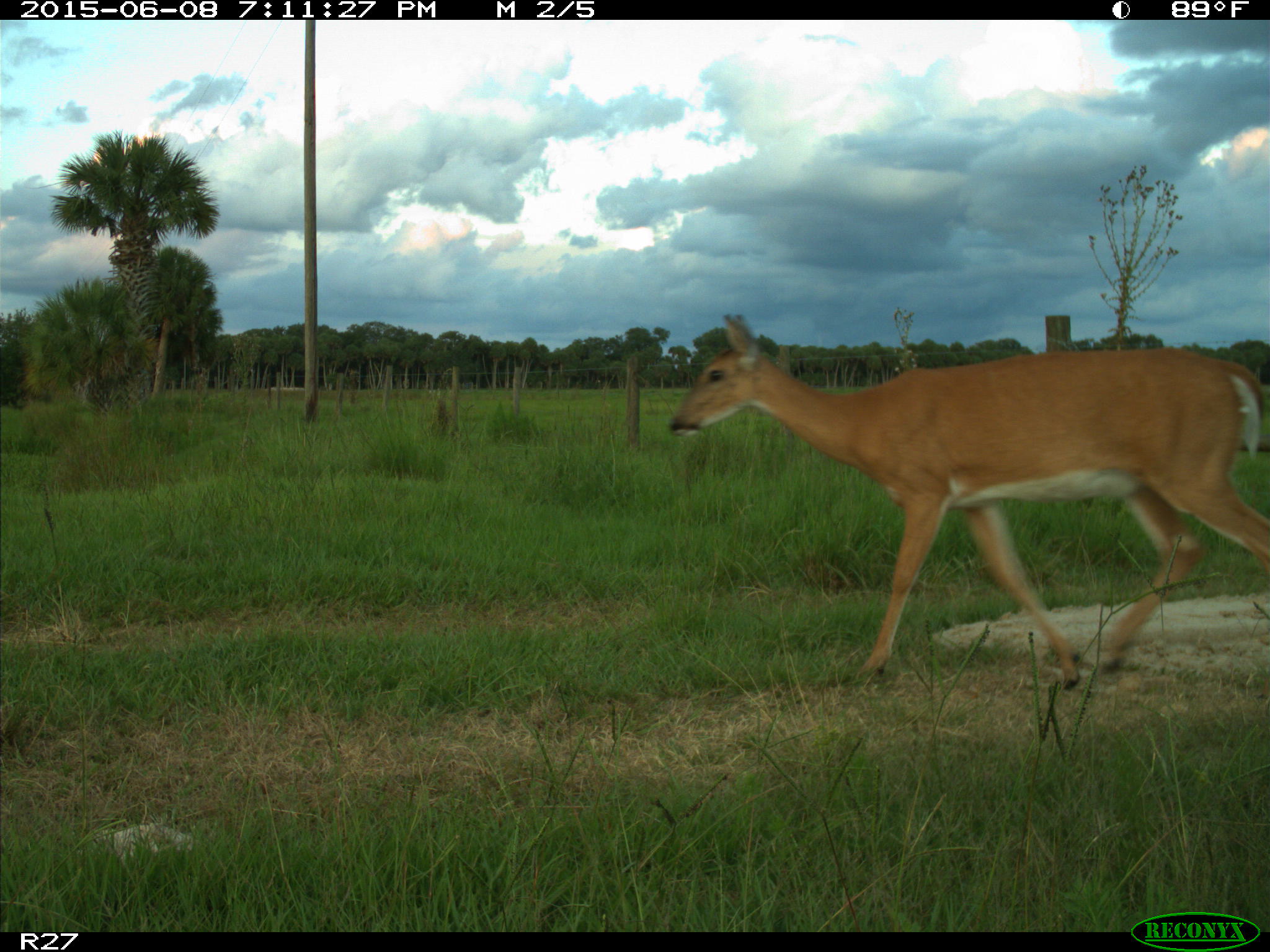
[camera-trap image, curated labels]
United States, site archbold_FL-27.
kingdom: Animalia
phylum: Chordata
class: Mammalia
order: Artiodactyla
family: Cervidae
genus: Odocoileus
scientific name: Odocoileus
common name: deer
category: unidentified deer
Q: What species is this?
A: Unidentified deer (deer) (Odocoileus).